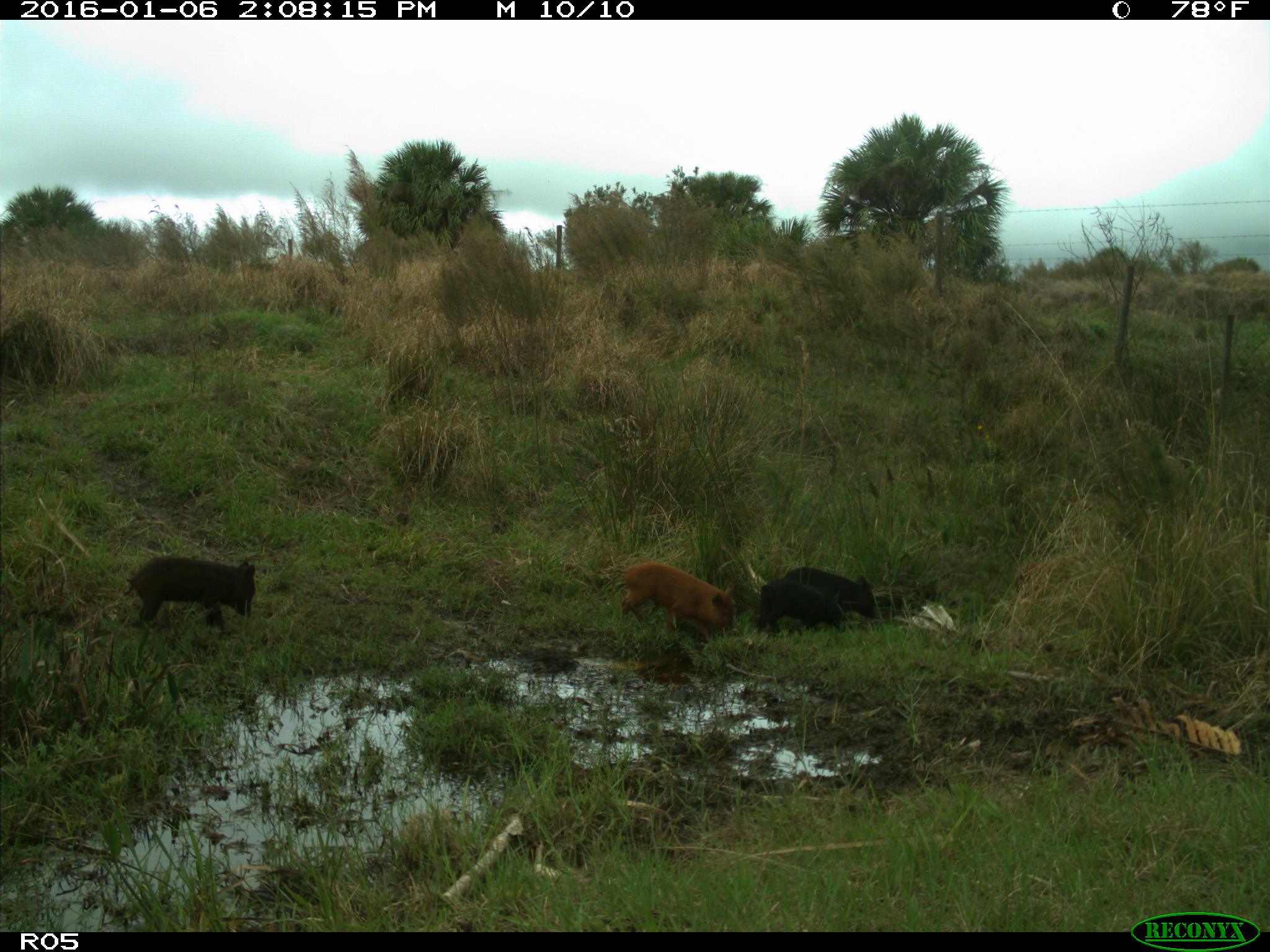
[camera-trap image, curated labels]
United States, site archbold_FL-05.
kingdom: Animalia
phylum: Chordata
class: Mammalia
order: Artiodactyla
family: Suidae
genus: Sus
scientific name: Sus scrofa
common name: wild boar